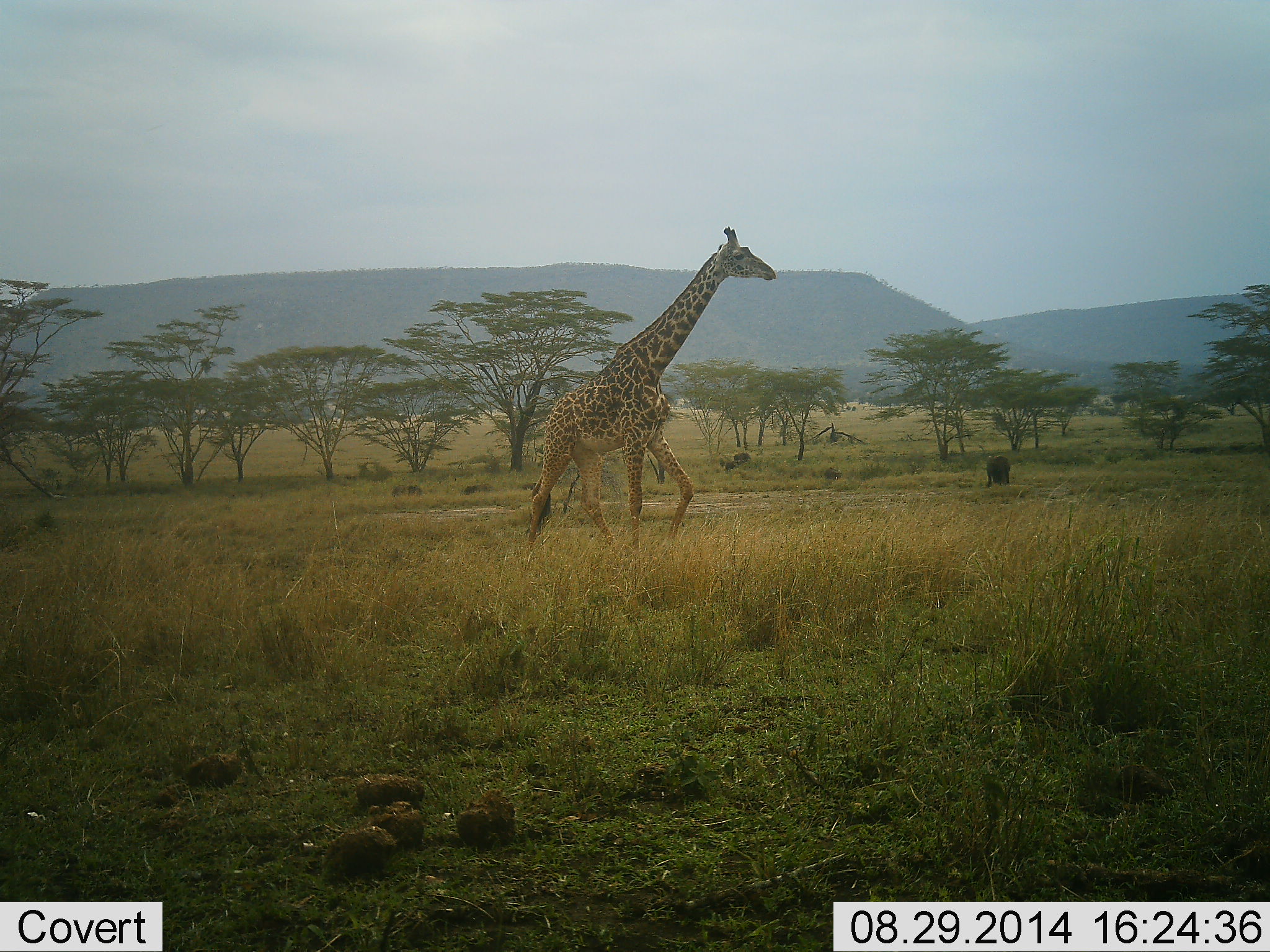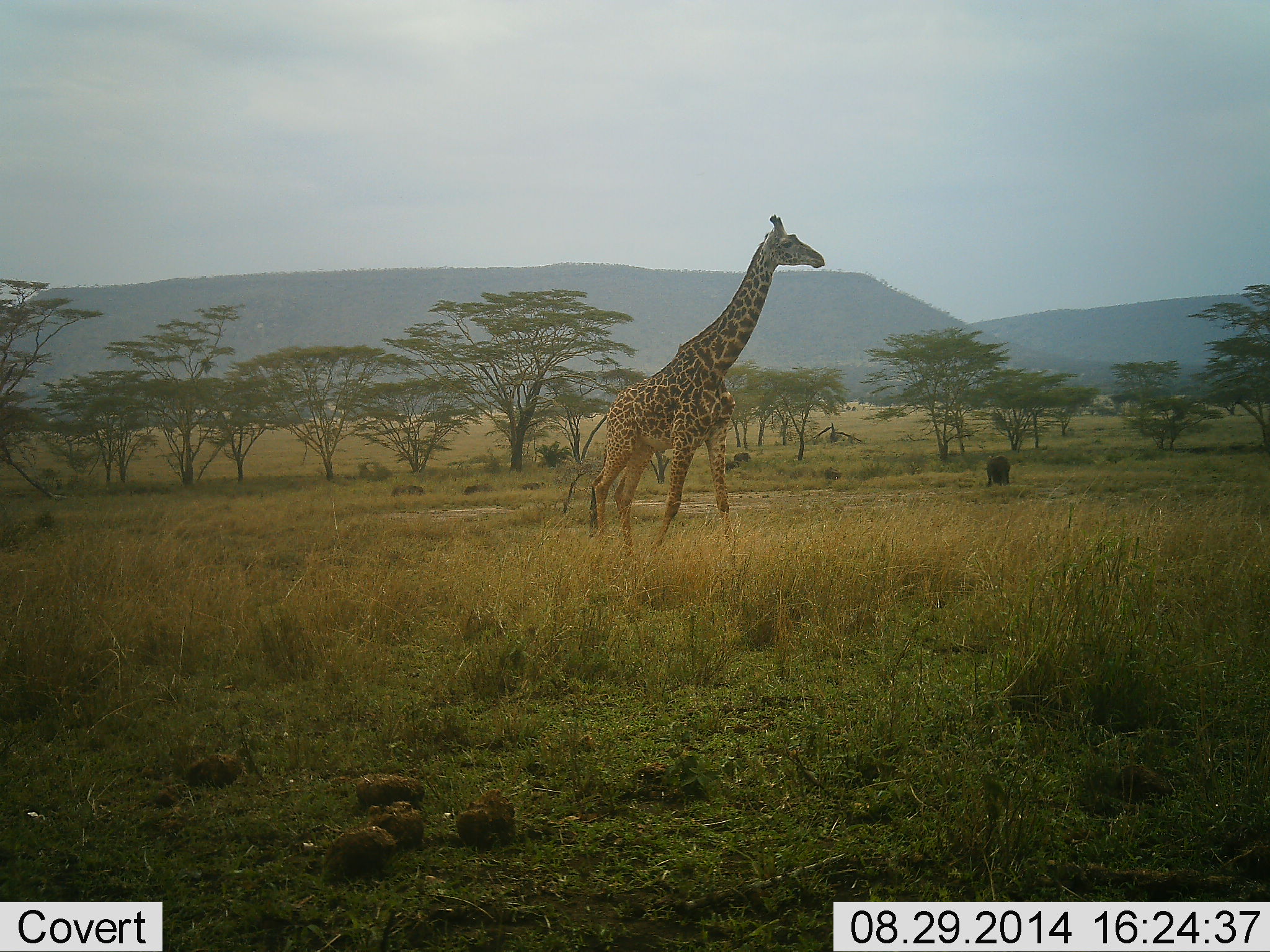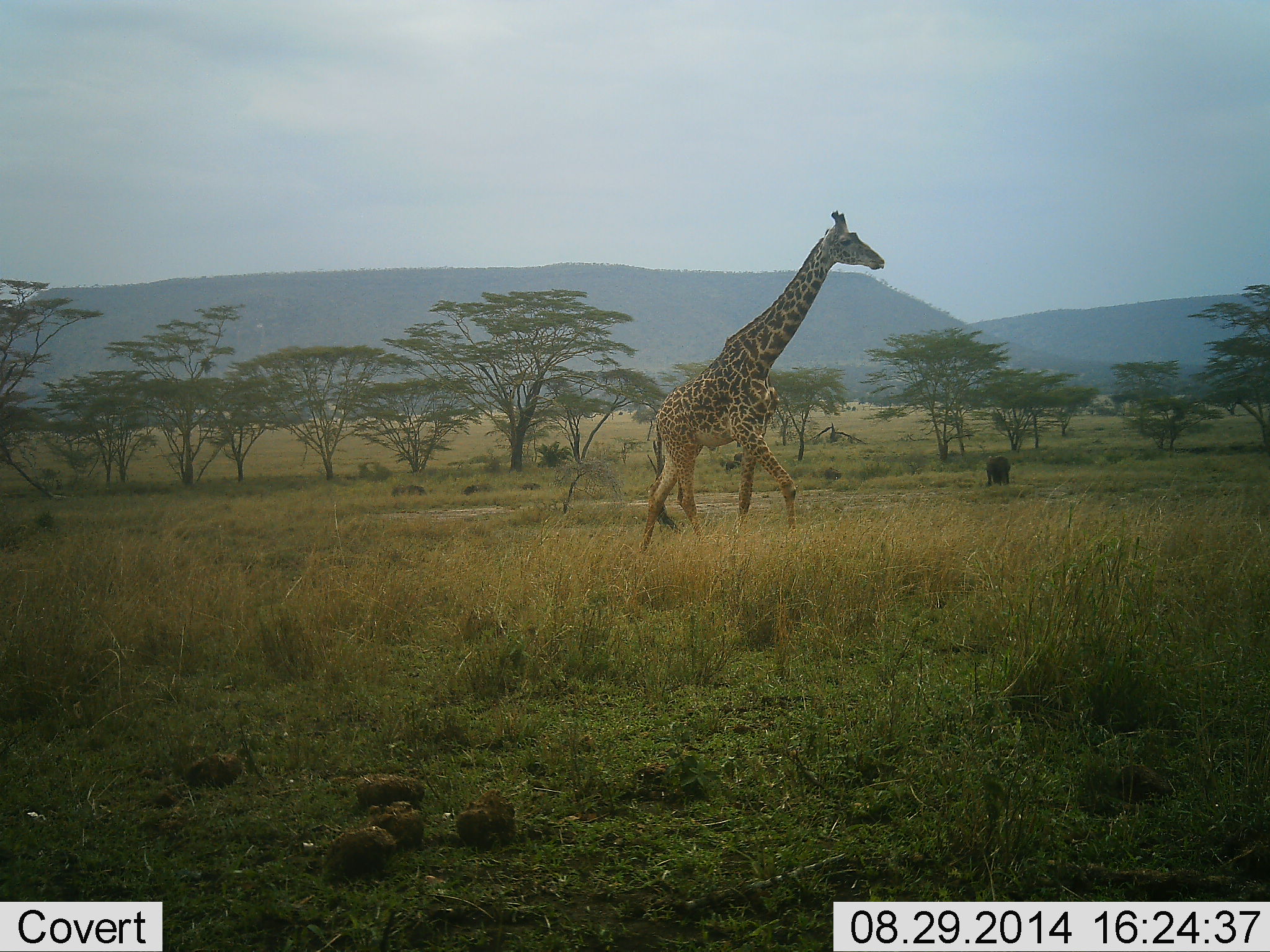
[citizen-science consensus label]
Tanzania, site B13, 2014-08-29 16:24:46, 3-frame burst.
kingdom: Animalia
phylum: Chordata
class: Mammalia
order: Artiodactyla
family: Giraffidae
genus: Giraffa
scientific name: Giraffa camelopardalis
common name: giraffe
Giraffe (Giraffa camelopardalis), count 1. Behavior (volunteer vote fractions): standing 18%, resting 0%, moving 91%, interacting 0%. Young present (vote fraction): 0%. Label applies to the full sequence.